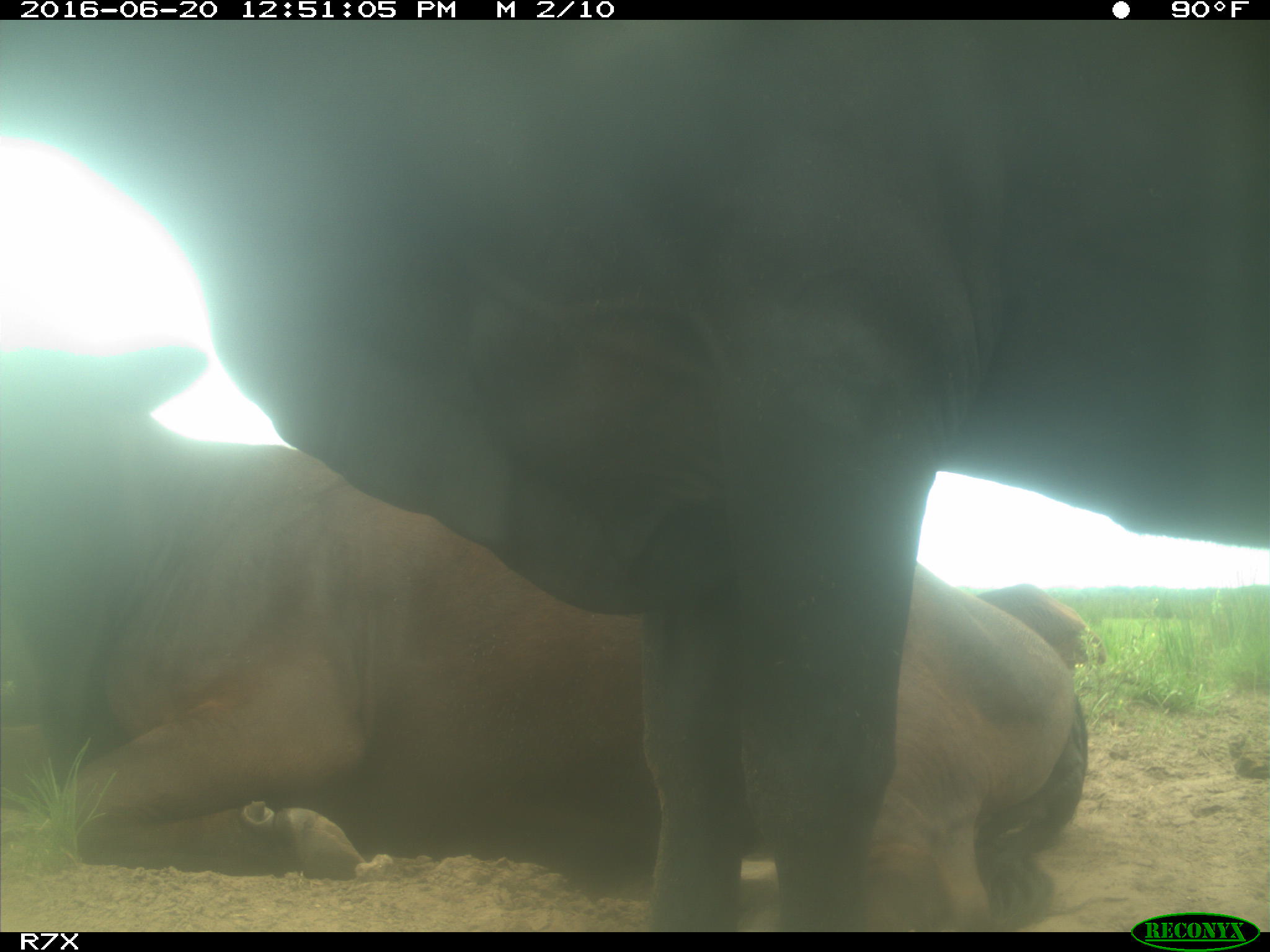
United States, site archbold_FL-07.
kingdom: Animalia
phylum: Chordata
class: Mammalia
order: Artiodactyla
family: Bovidae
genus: Bos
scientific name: Bos taurus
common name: domestic cow